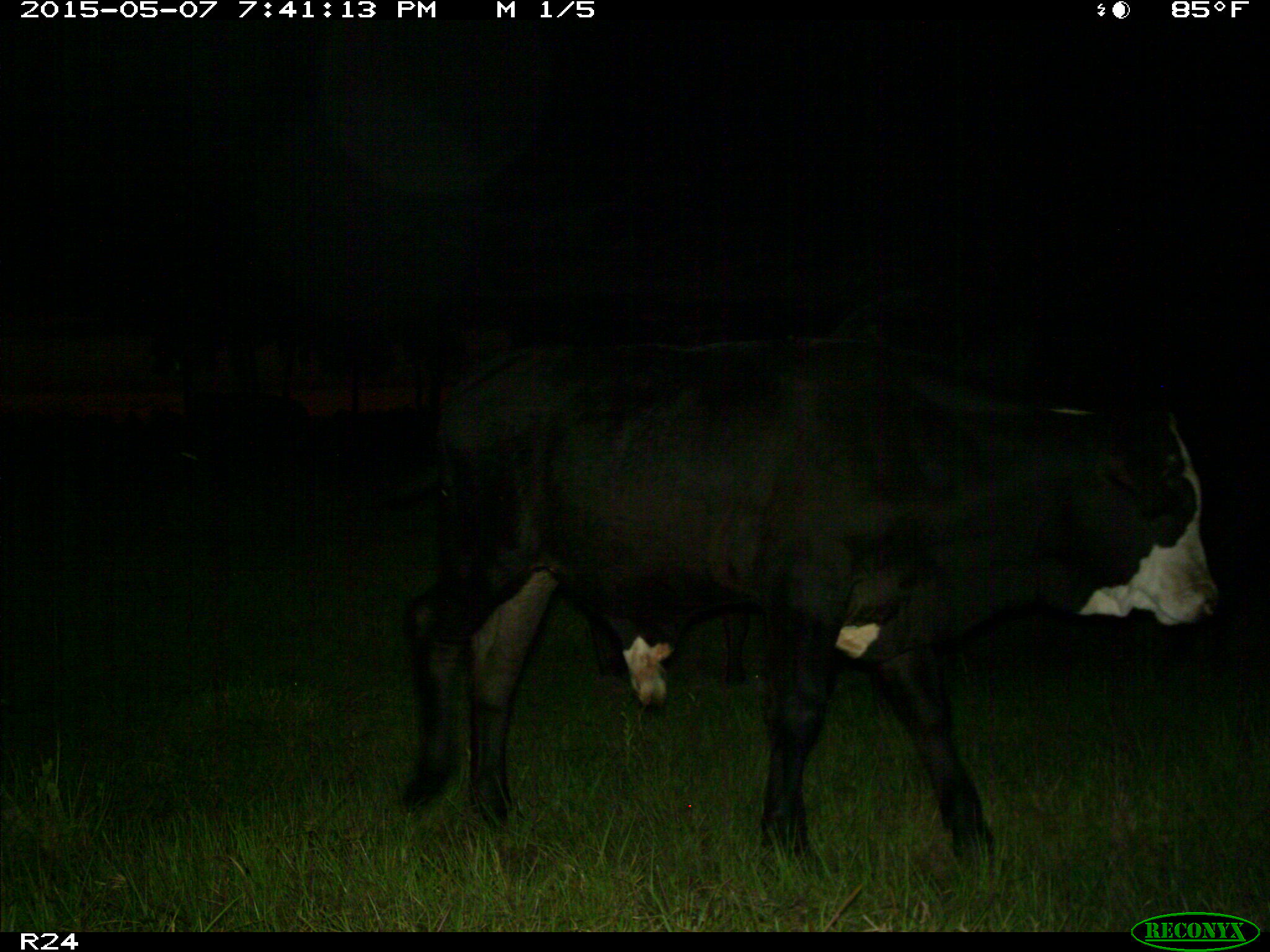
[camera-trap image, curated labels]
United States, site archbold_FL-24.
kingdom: Animalia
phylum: Chordata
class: Mammalia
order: Artiodactyla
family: Bovidae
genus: Bos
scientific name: Bos taurus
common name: domestic cow